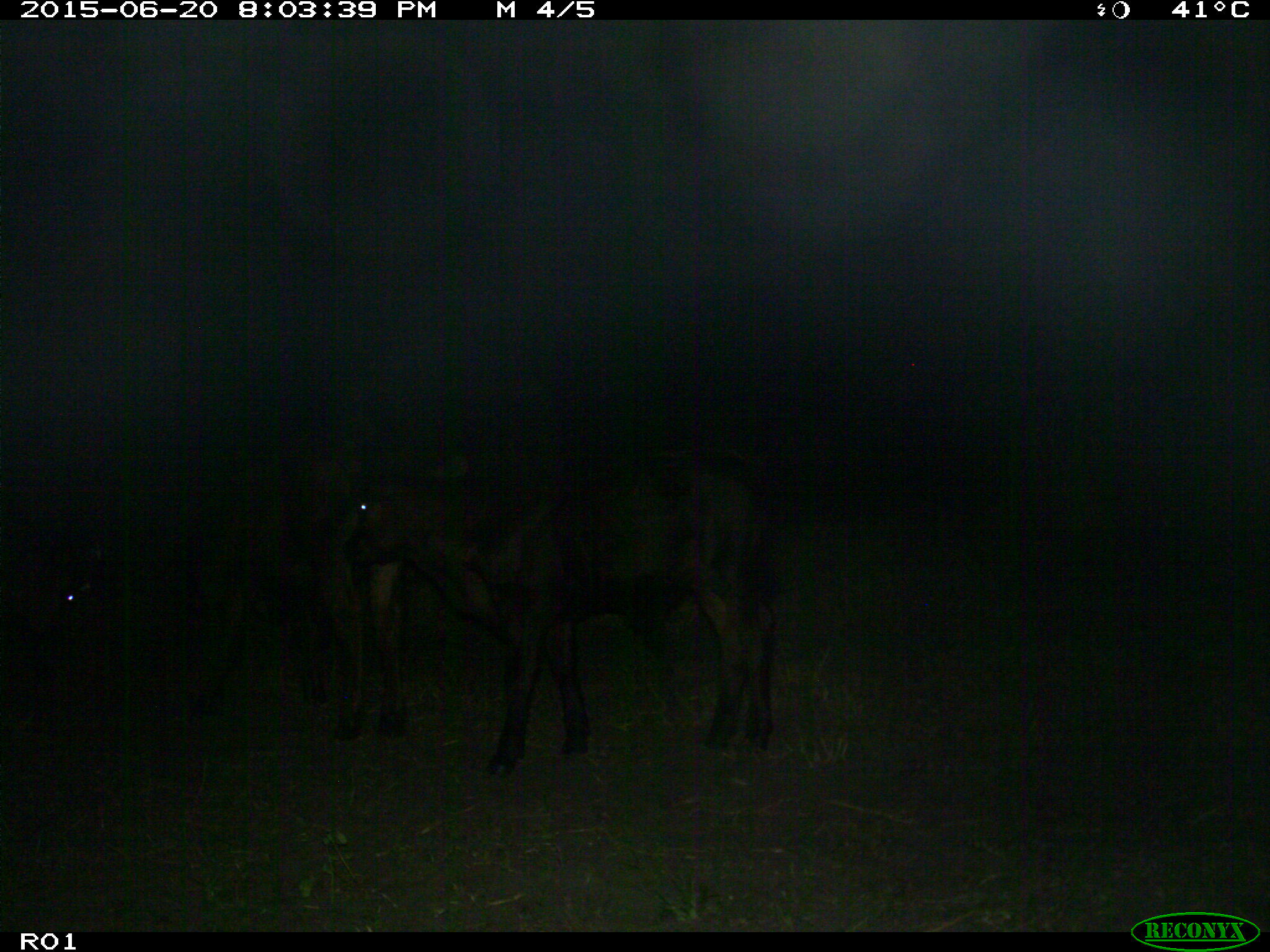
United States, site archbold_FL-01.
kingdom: Animalia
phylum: Chordata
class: Mammalia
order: Artiodactyla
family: Bovidae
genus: Bos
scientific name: Bos taurus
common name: domestic cow